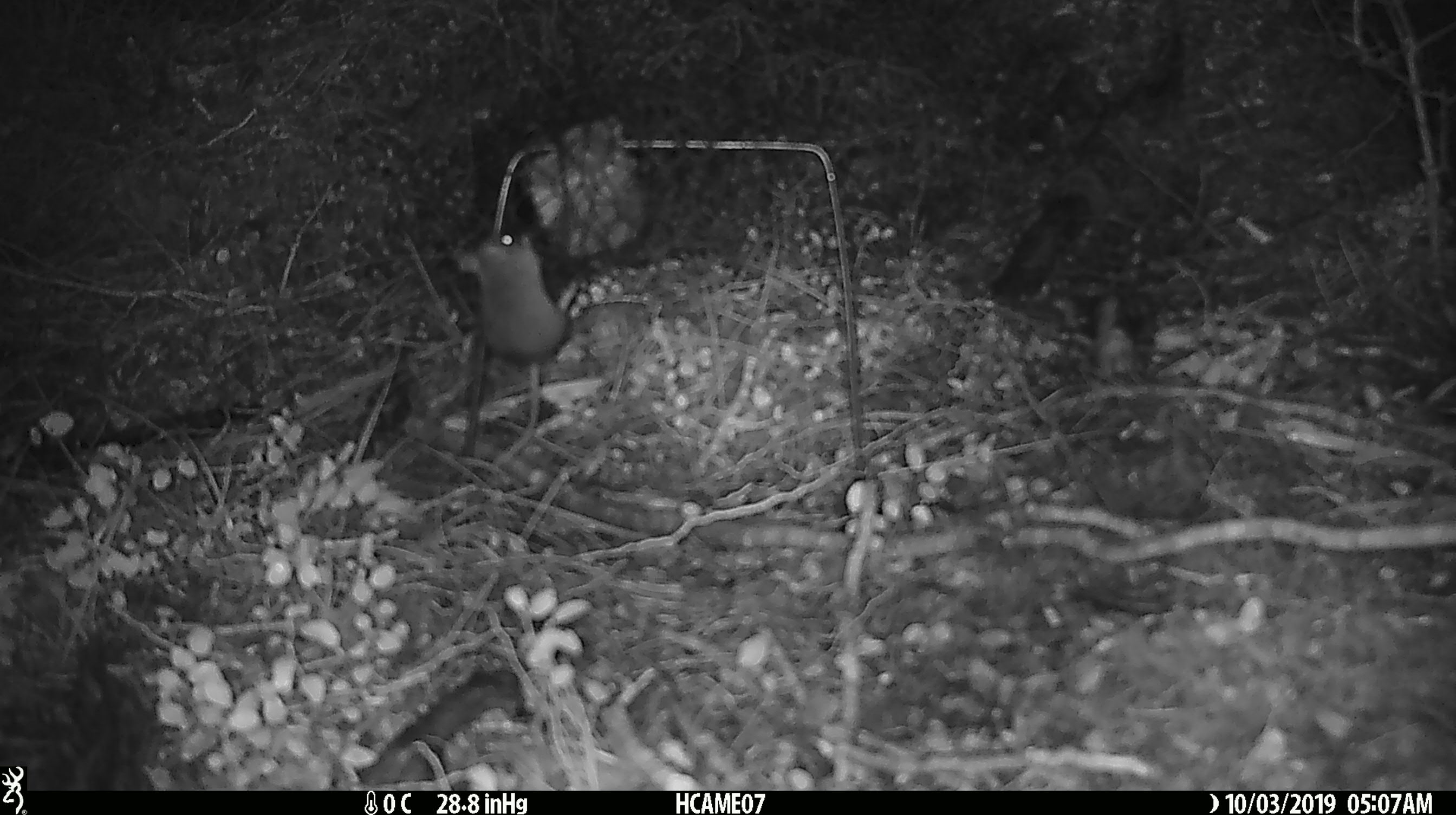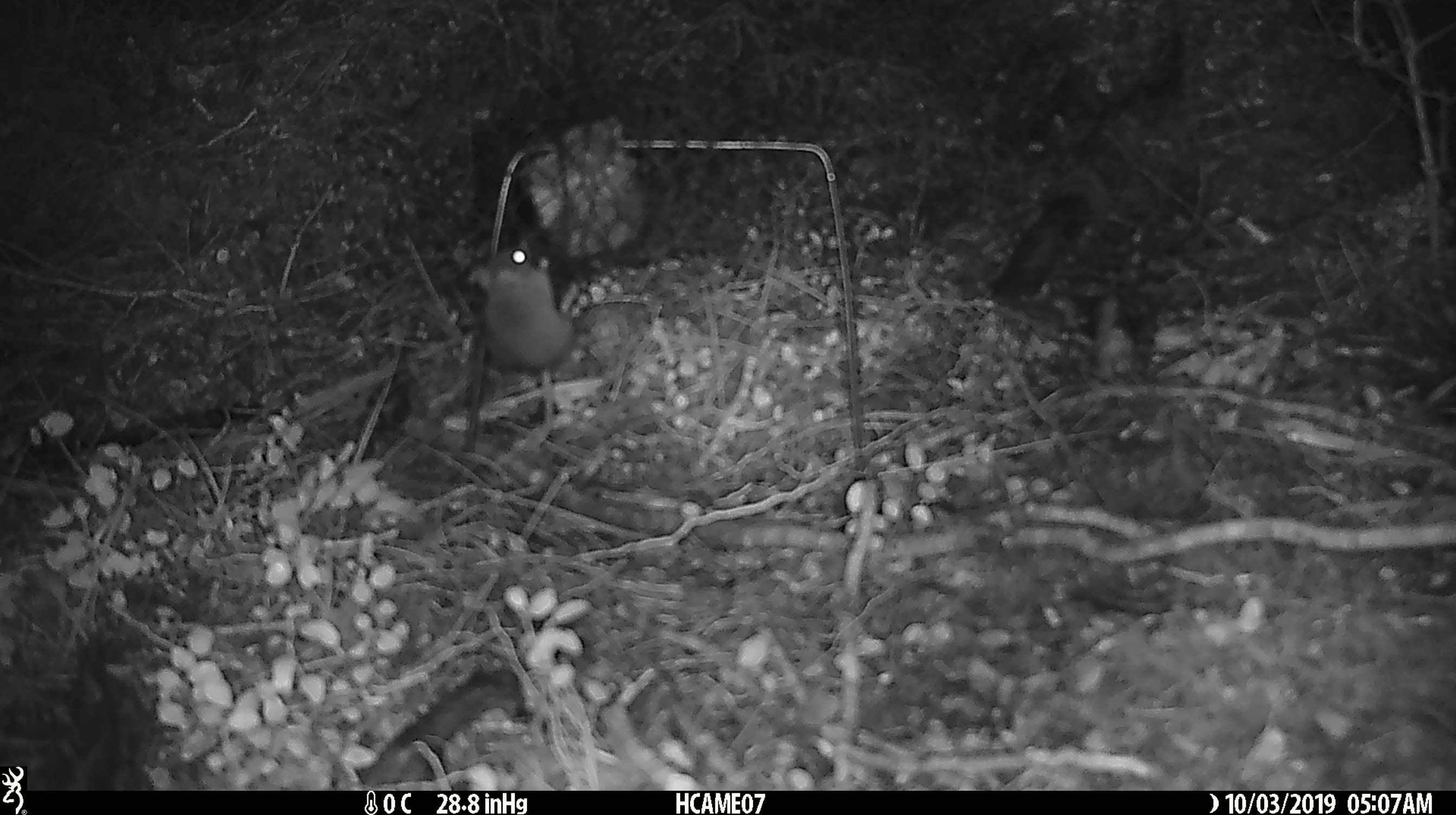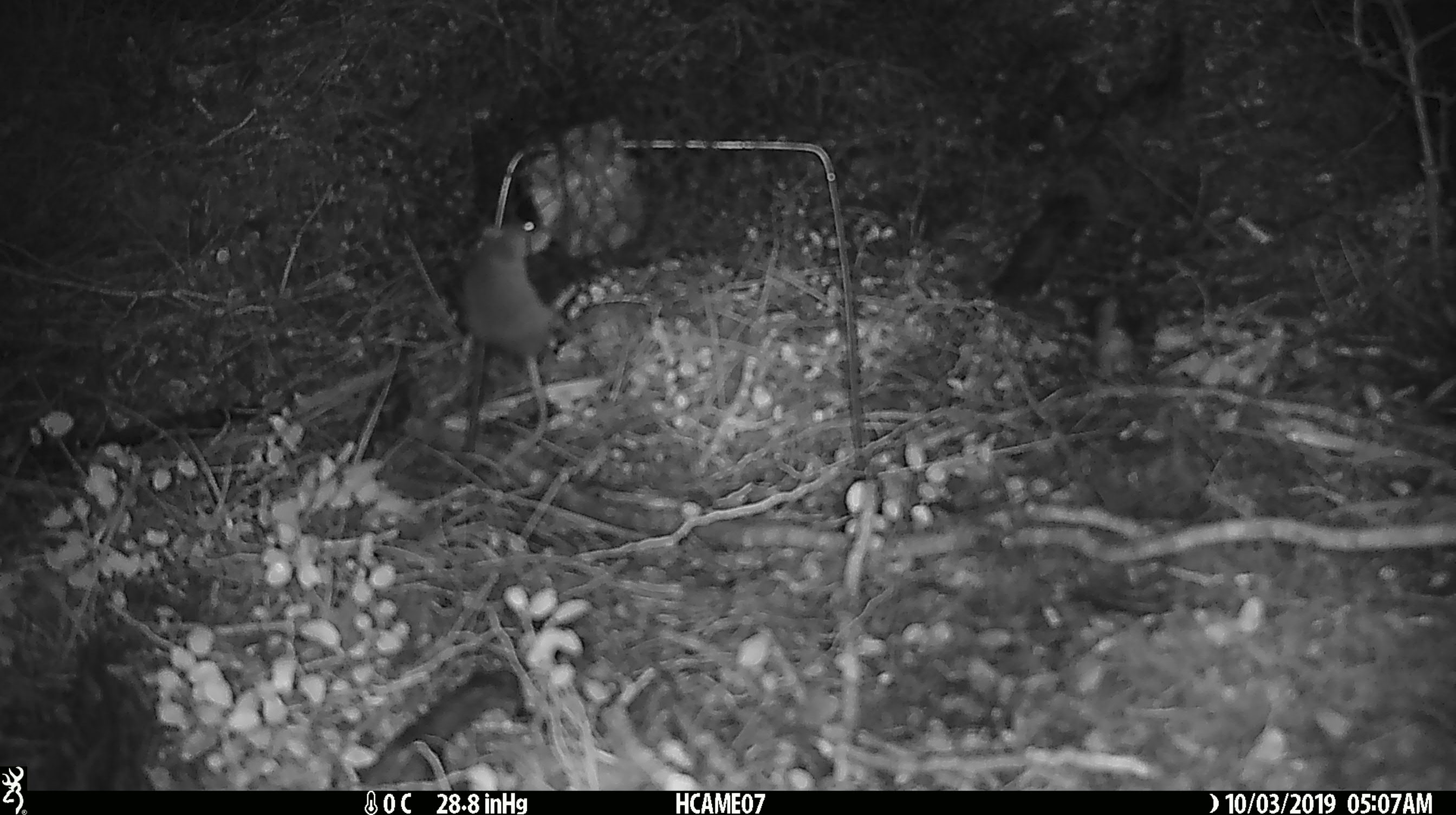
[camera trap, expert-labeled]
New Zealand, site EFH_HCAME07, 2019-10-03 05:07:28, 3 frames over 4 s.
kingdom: Animalia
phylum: Chordata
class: Mammalia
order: Rodentia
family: Muridae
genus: Mus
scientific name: Mus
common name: mouse